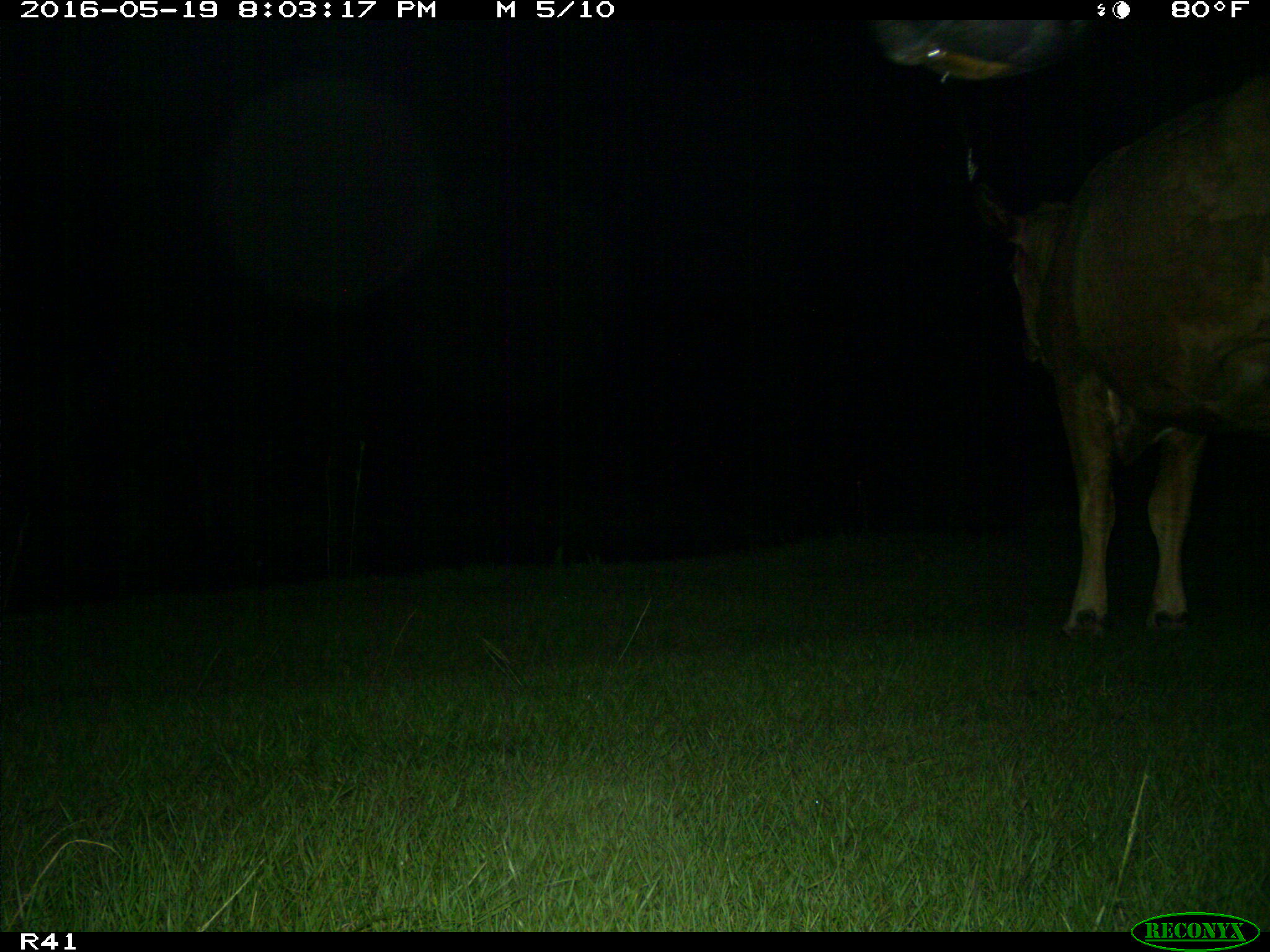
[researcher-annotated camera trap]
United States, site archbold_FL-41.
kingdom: Animalia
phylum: Chordata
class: Mammalia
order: Artiodactyla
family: Bovidae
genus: Bos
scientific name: Bos taurus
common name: domestic cow